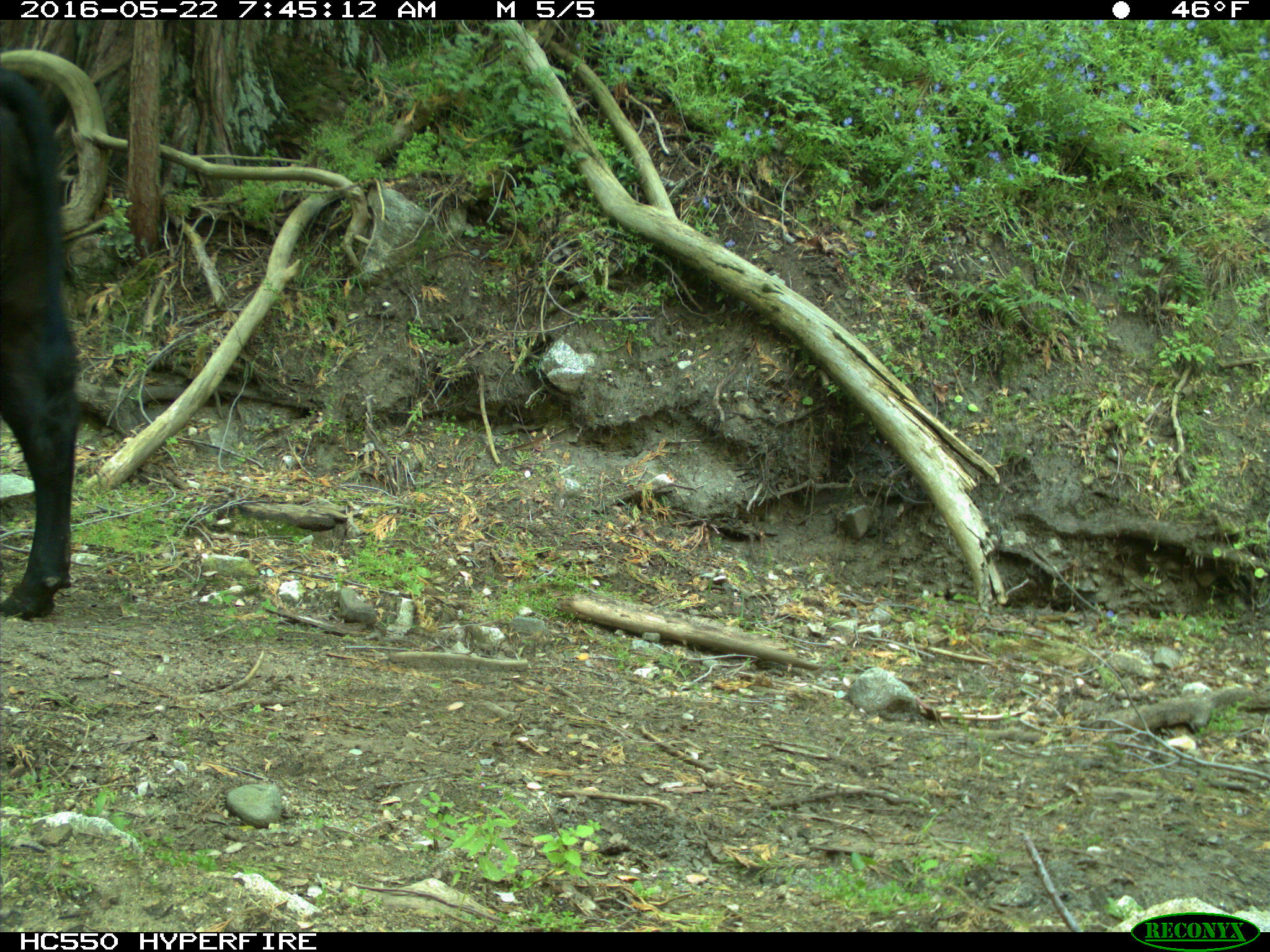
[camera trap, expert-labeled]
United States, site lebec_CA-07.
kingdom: Animalia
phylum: Chordata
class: Mammalia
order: Artiodactyla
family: Bovidae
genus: Bos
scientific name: Bos taurus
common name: domestic cow